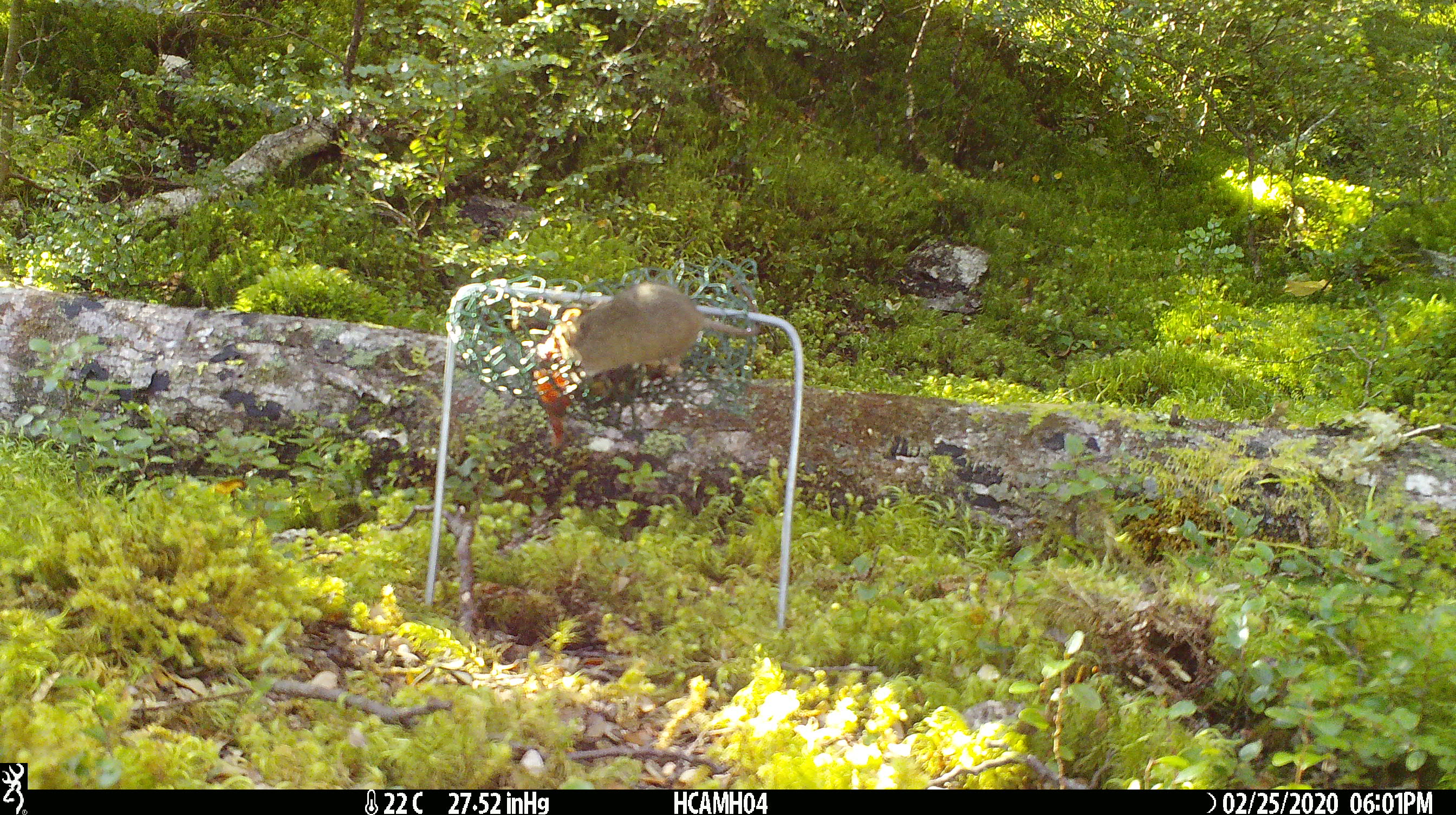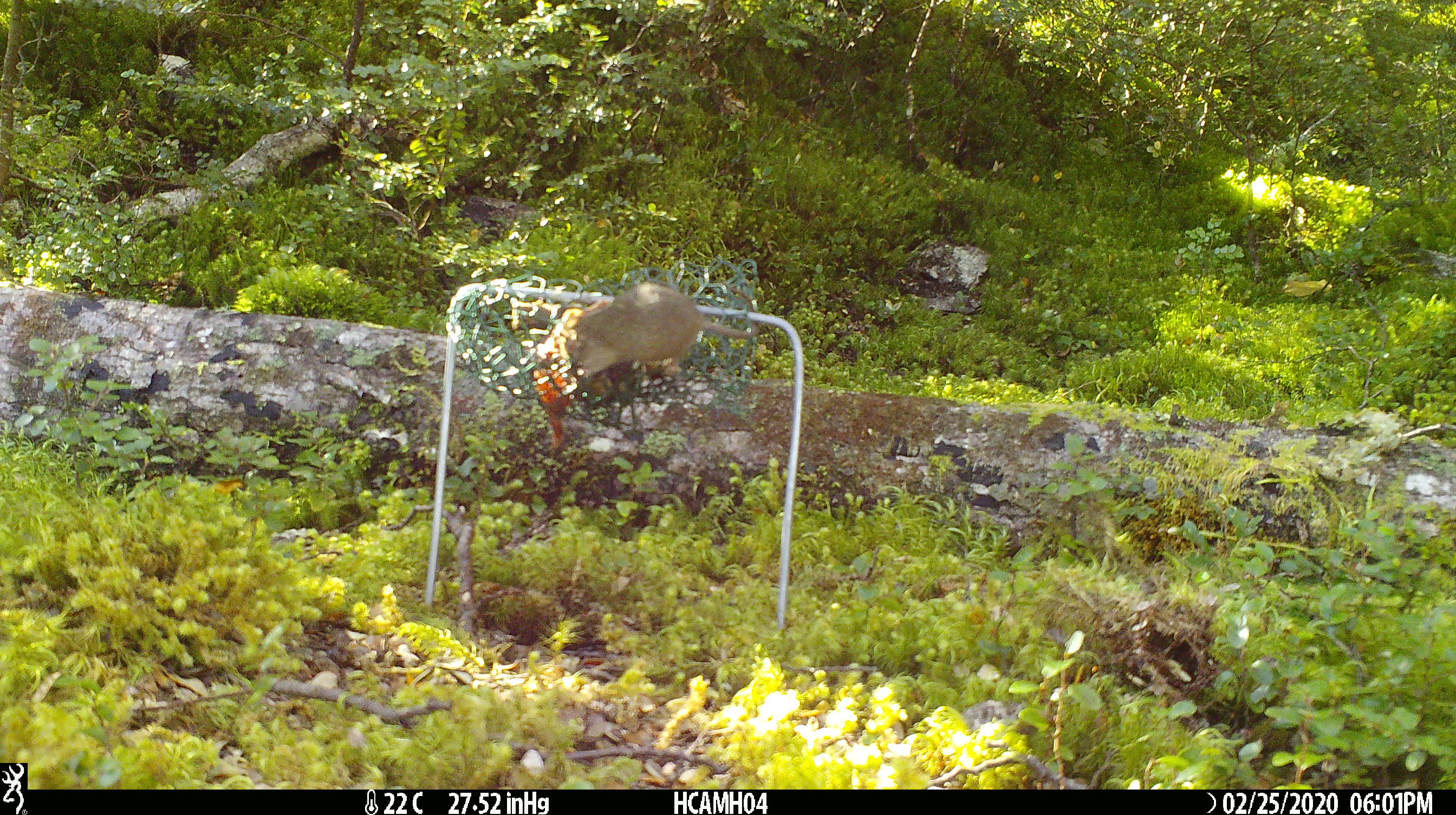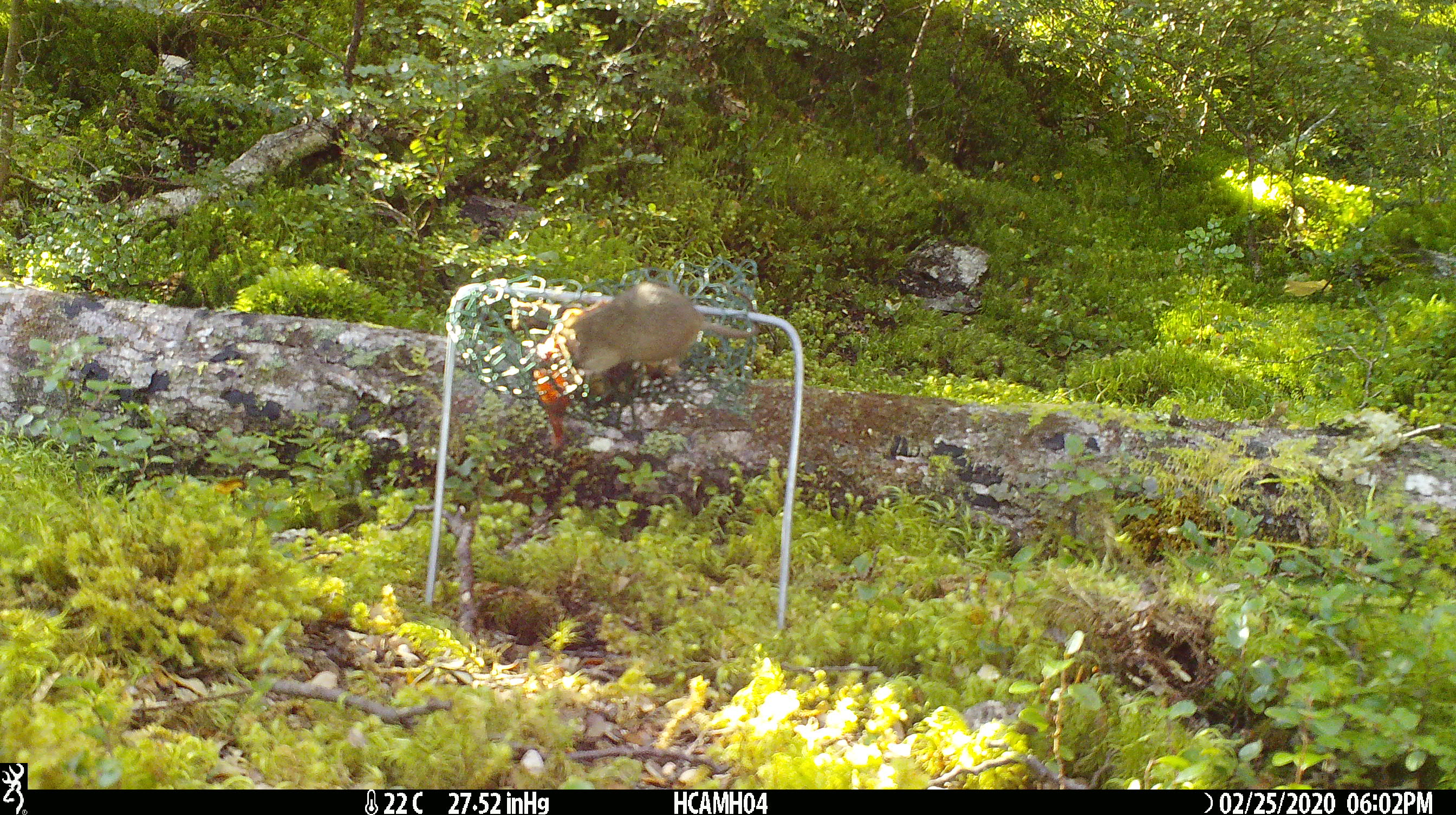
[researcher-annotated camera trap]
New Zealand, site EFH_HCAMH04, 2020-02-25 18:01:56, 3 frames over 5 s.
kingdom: Animalia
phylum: Chordata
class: Mammalia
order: Rodentia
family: Muridae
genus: Mus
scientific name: Mus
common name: mouse